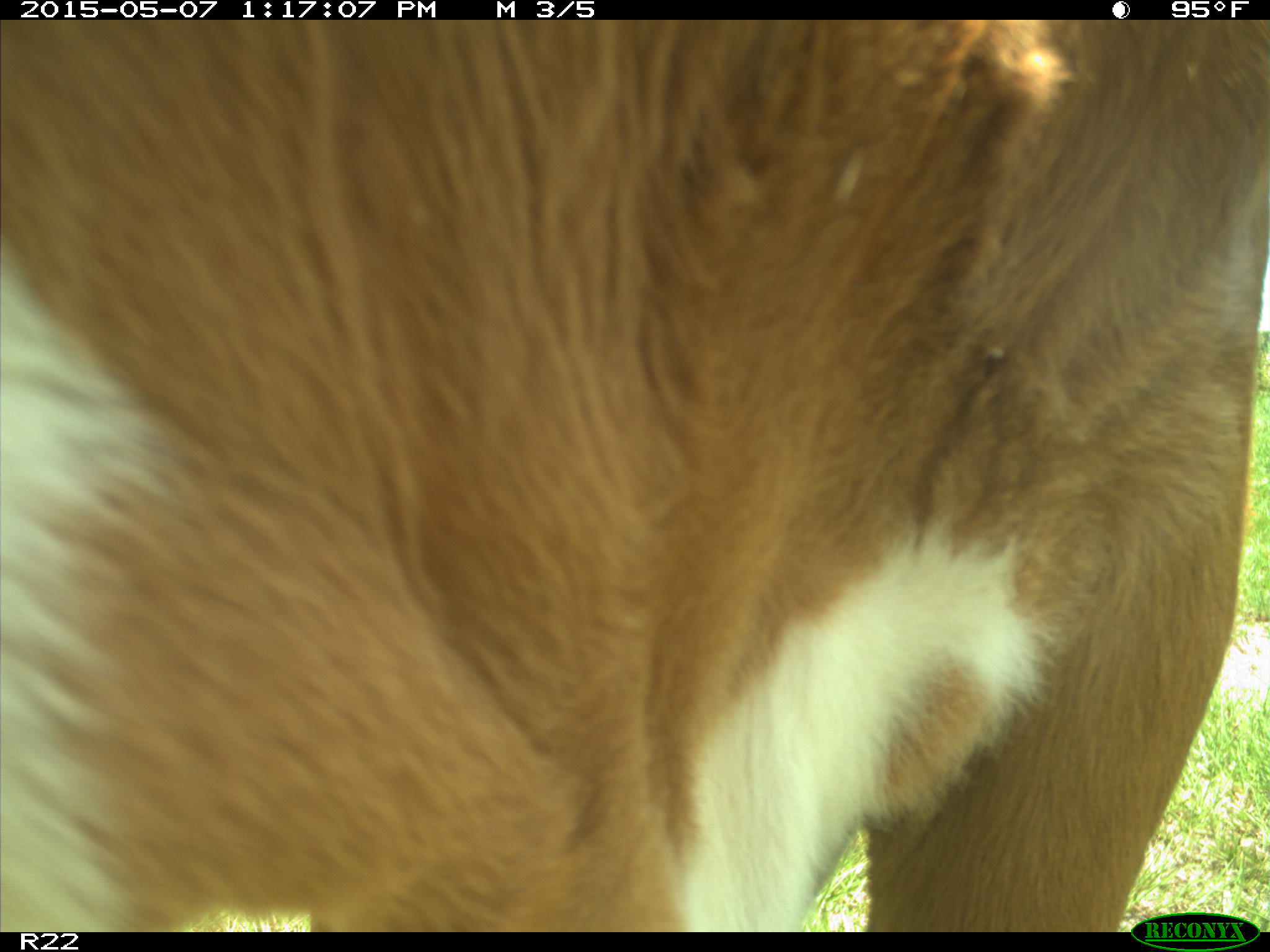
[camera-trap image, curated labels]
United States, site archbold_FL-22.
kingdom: Animalia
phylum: Chordata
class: Mammalia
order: Artiodactyla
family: Bovidae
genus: Bos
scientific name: Bos taurus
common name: domestic cow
Bos taurus (domestic cow).